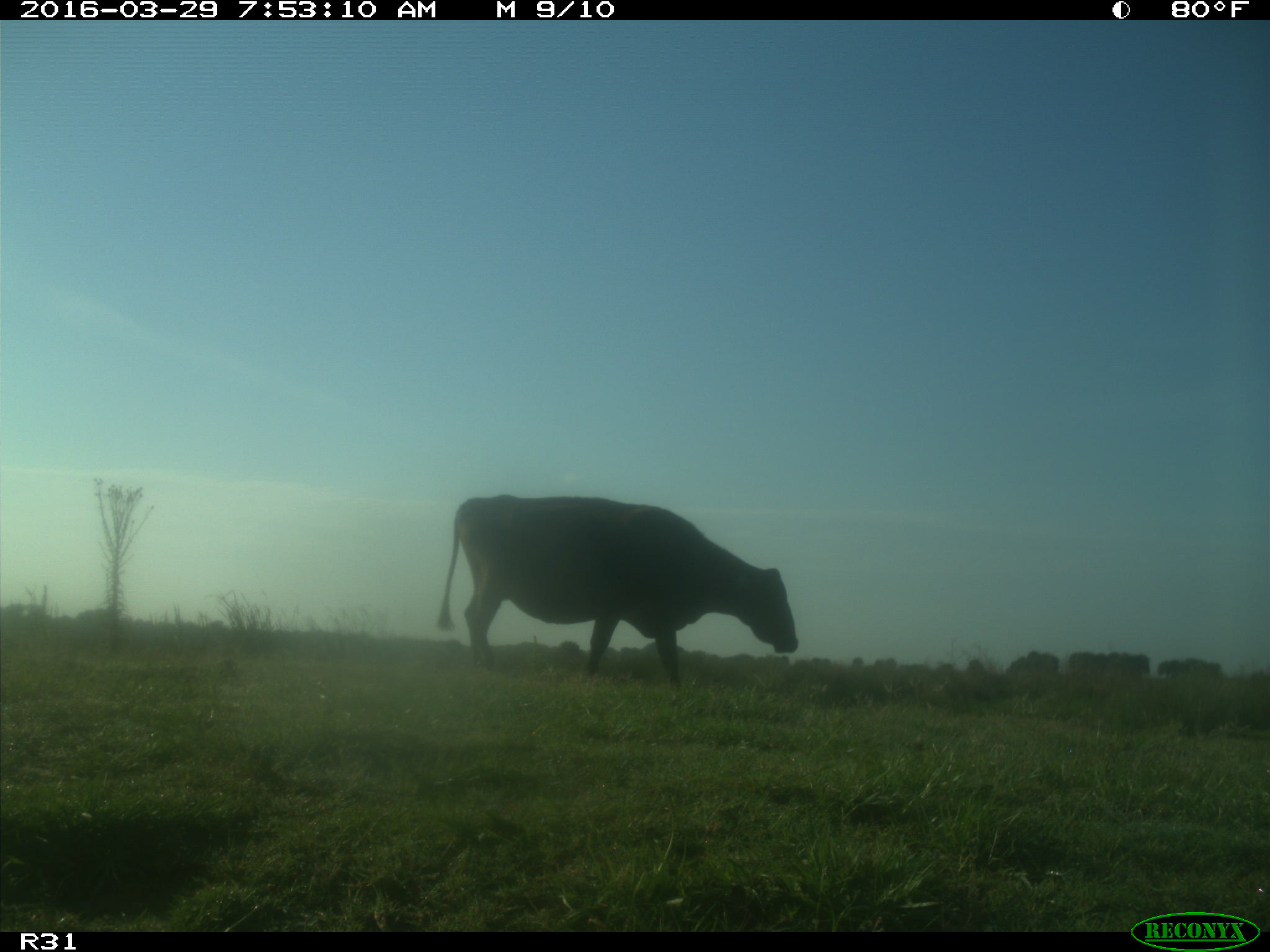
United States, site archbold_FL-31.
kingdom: Animalia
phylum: Chordata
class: Mammalia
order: Artiodactyla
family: Bovidae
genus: Bos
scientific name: Bos taurus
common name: domestic cow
Bos taurus (domestic cow).